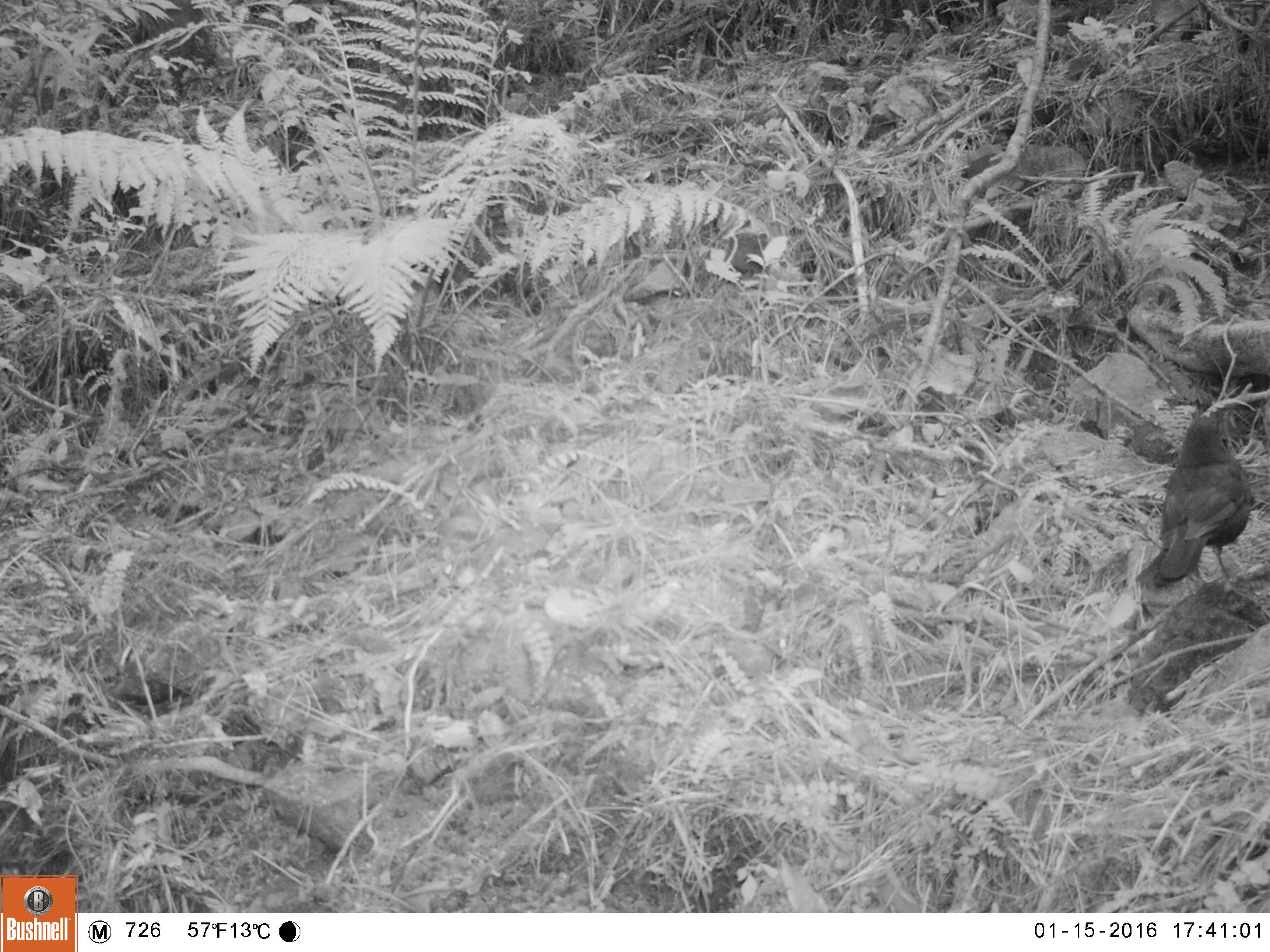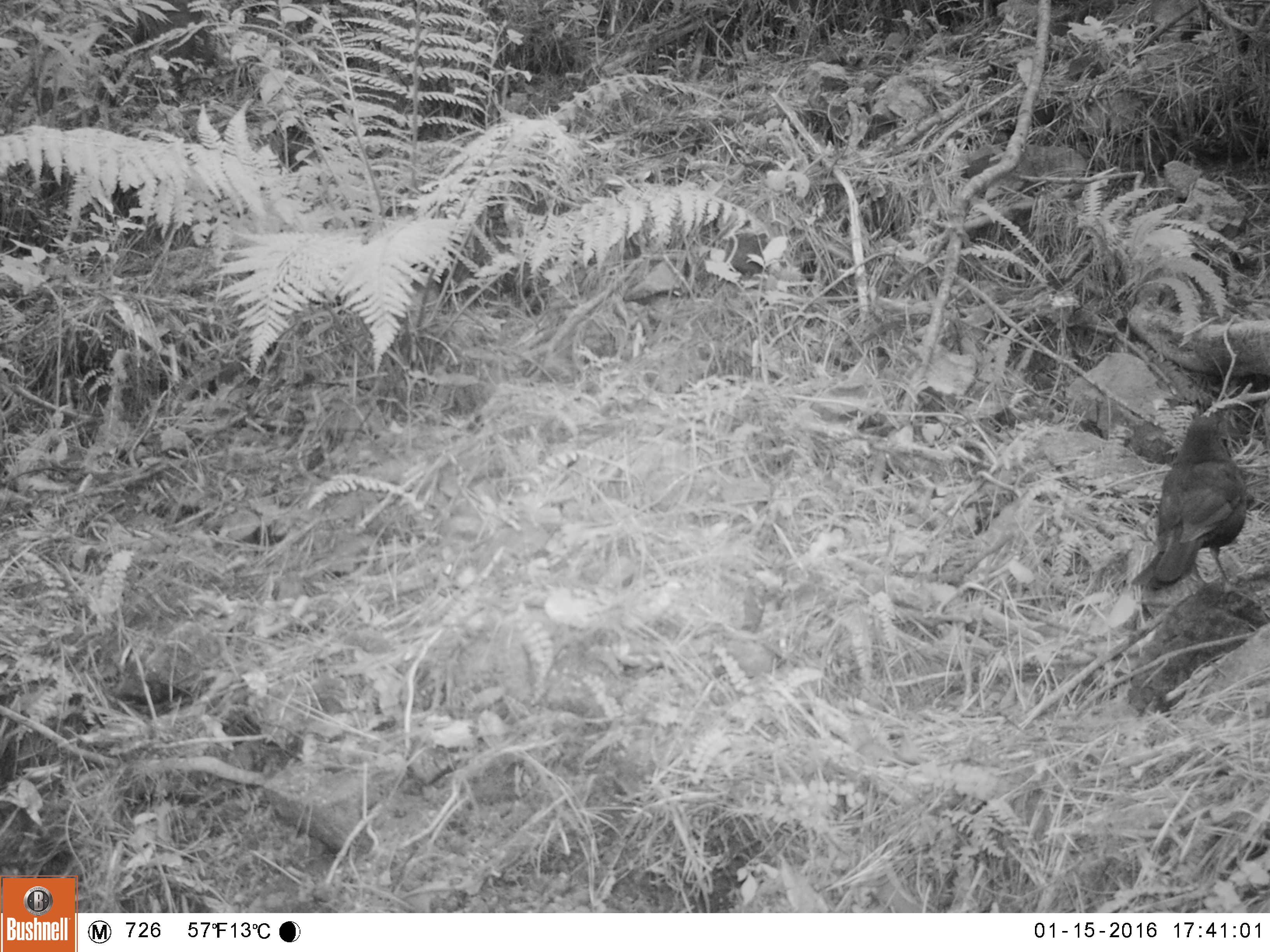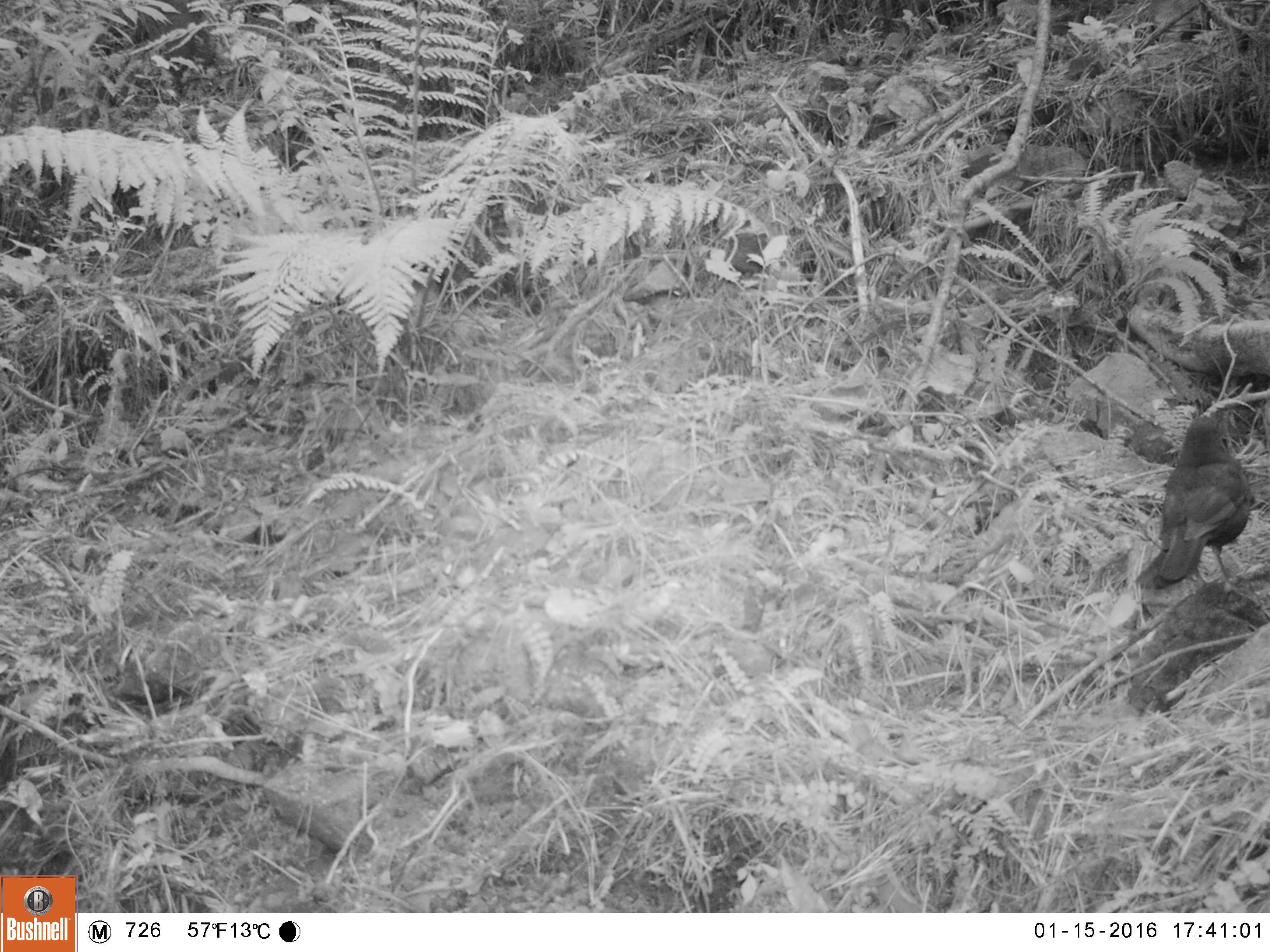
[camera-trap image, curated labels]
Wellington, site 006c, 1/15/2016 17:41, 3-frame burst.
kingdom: Animalia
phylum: Chordata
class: Aves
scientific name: Aves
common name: bird